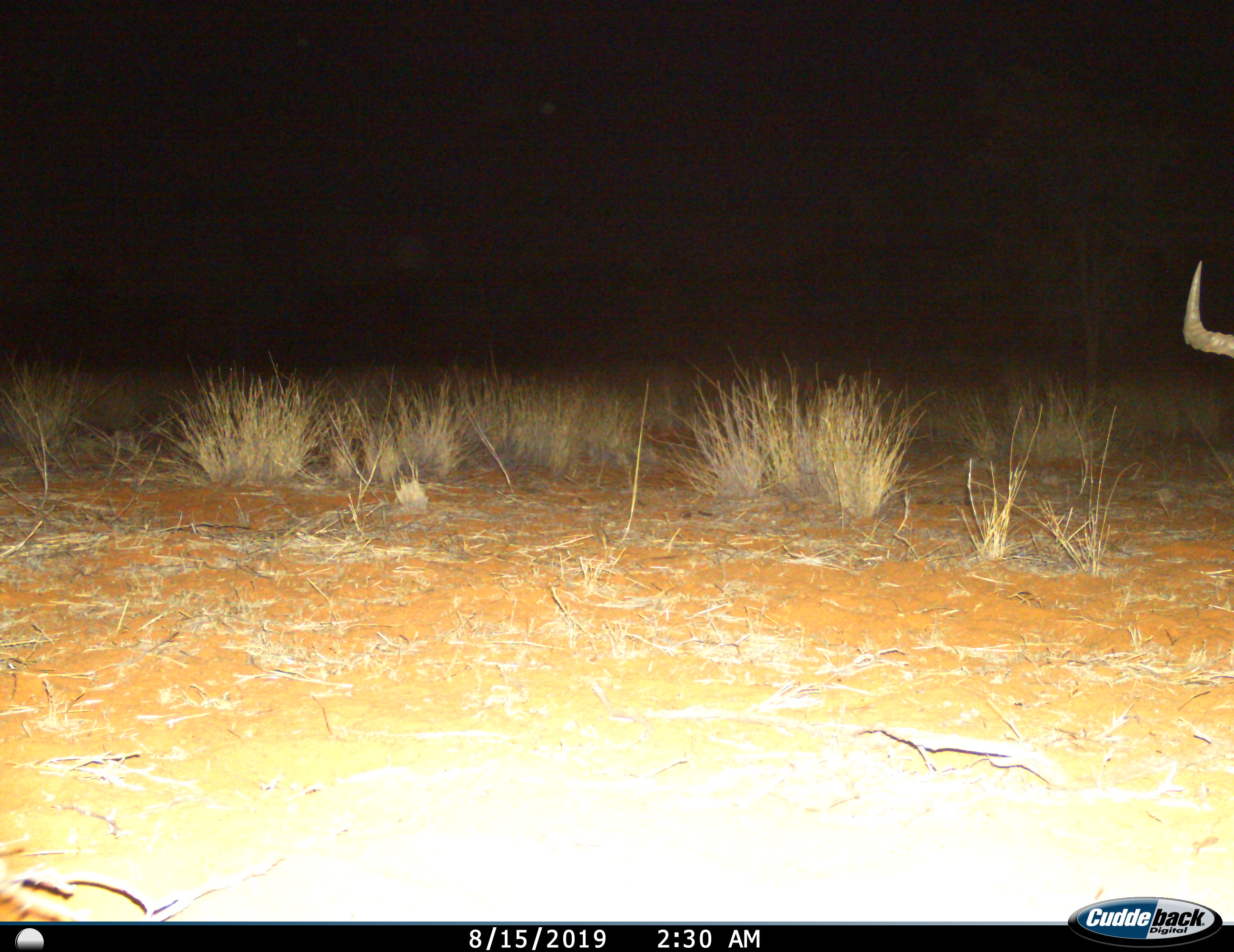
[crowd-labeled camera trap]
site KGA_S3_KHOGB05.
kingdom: Animalia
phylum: Chordata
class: Mammalia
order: Artiodactyla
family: Bovidae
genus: Connochaetes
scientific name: Connochaetes taurinus taurinus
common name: blue wildebeest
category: wildebeestblue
Wildebeestblue (blue wildebeest) (Connochaetes taurinus taurinus), count 1. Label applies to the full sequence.